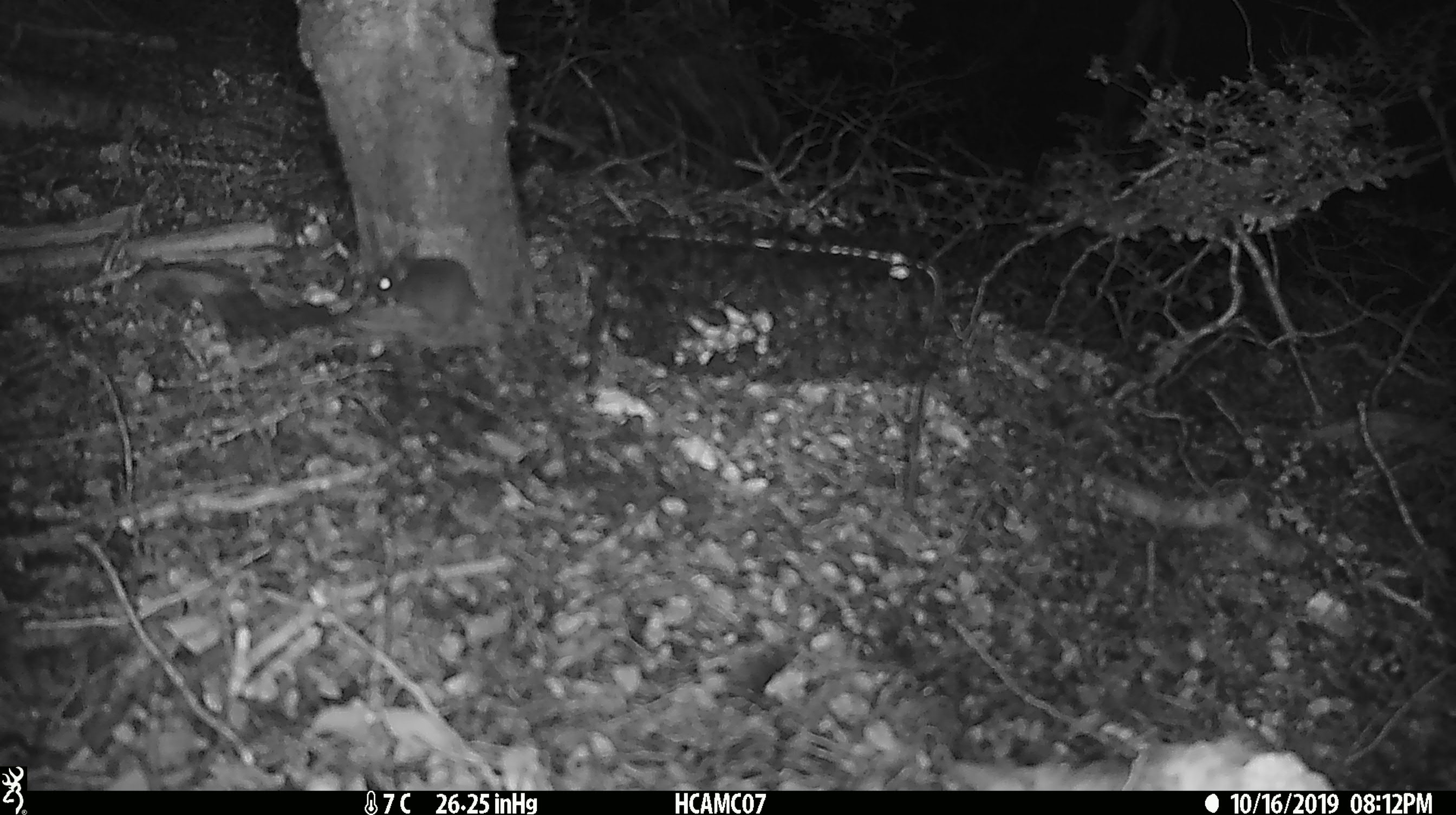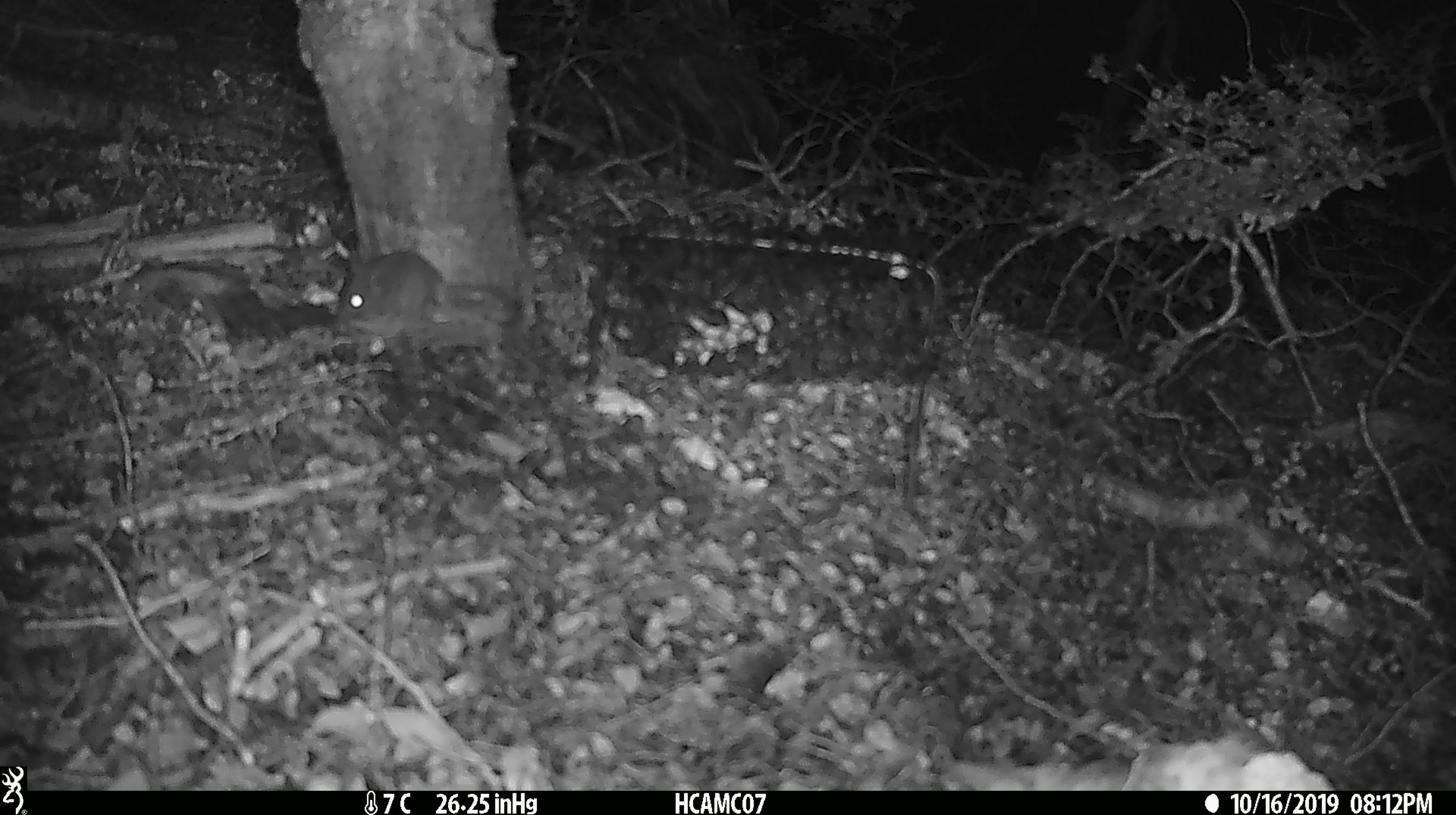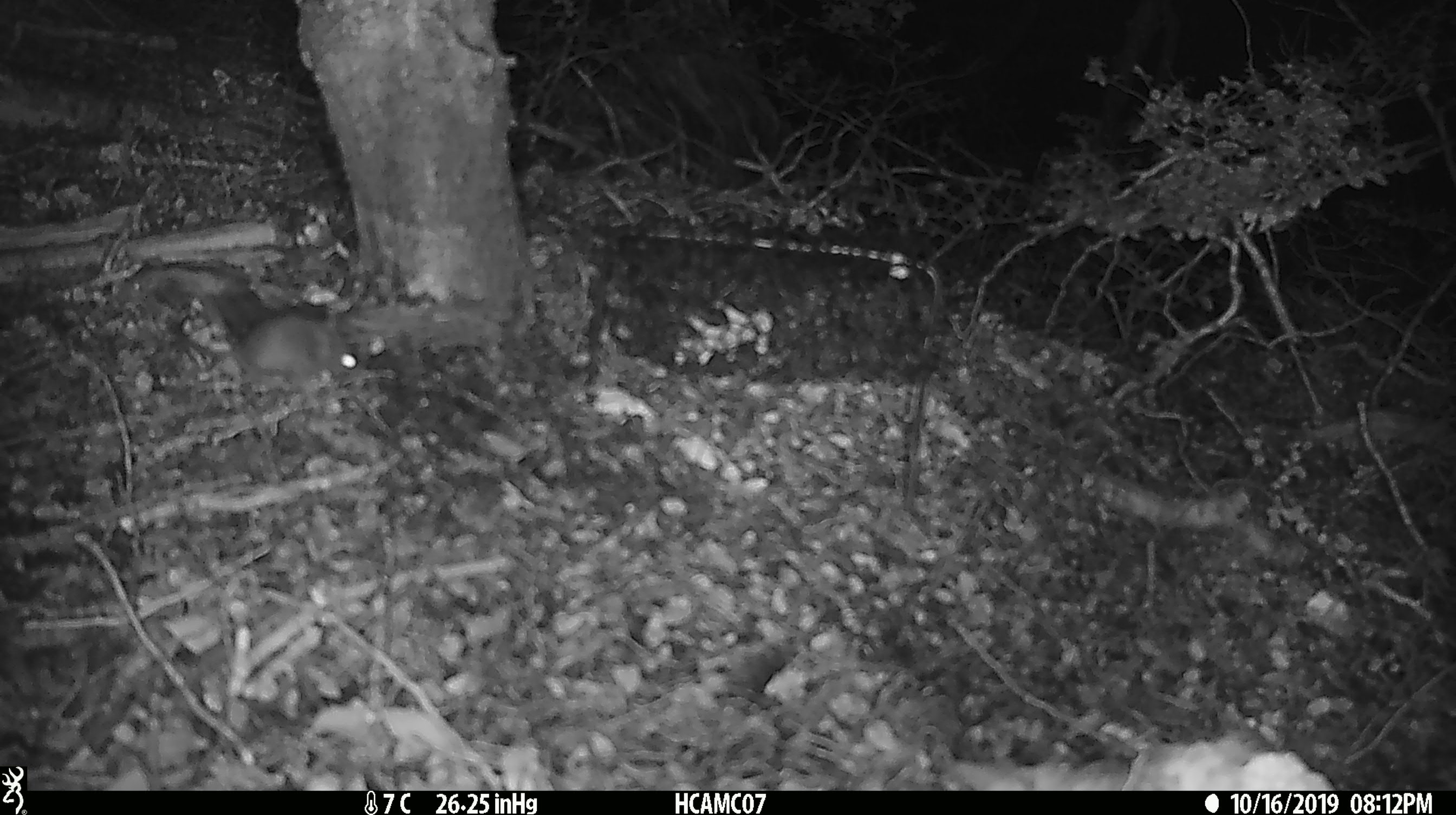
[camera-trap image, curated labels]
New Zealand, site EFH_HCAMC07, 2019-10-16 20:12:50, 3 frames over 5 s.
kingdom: Animalia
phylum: Chordata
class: Mammalia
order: Rodentia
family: Muridae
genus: Mus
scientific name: Mus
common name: mouse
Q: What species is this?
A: Mouse (Mus).